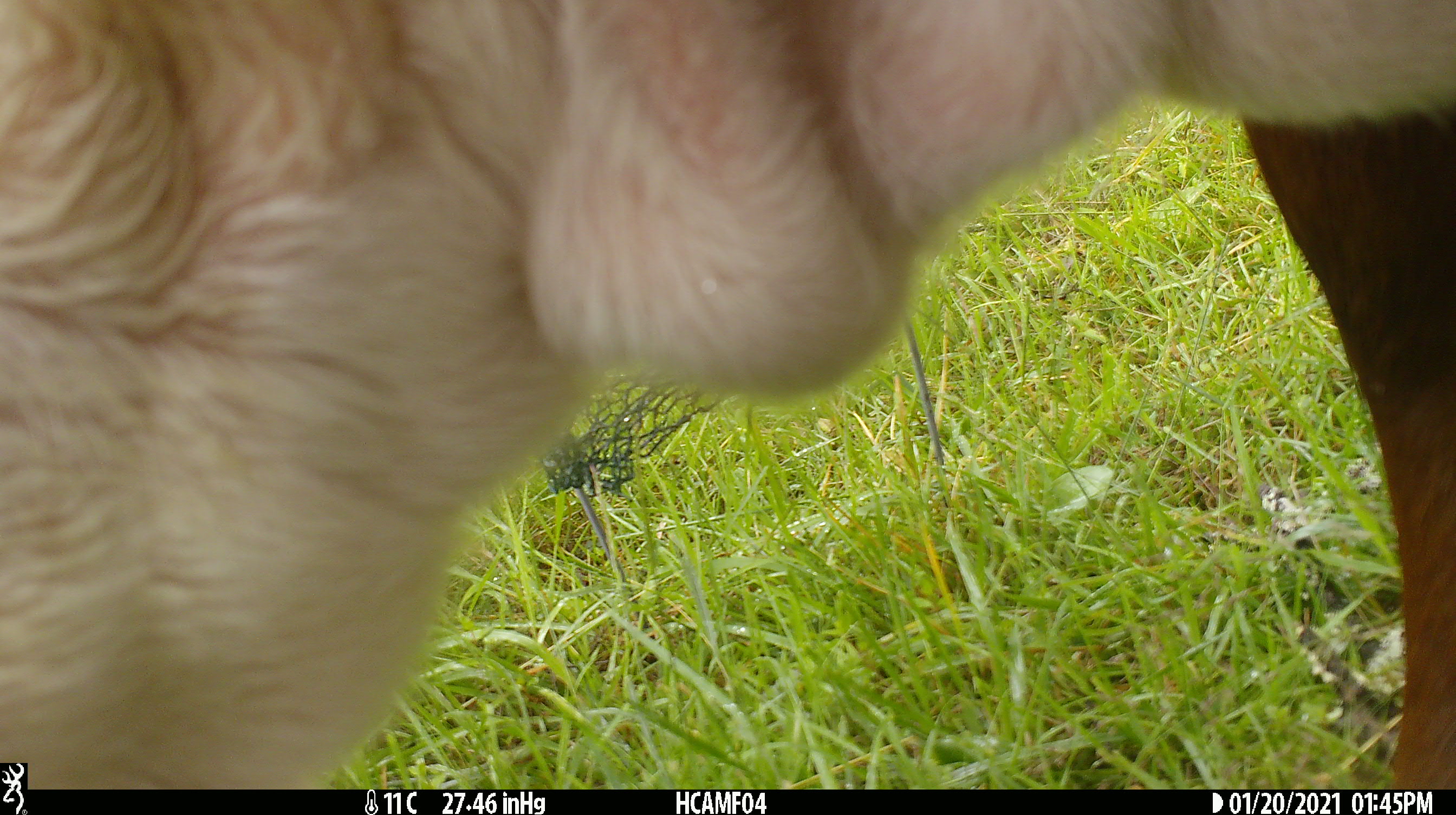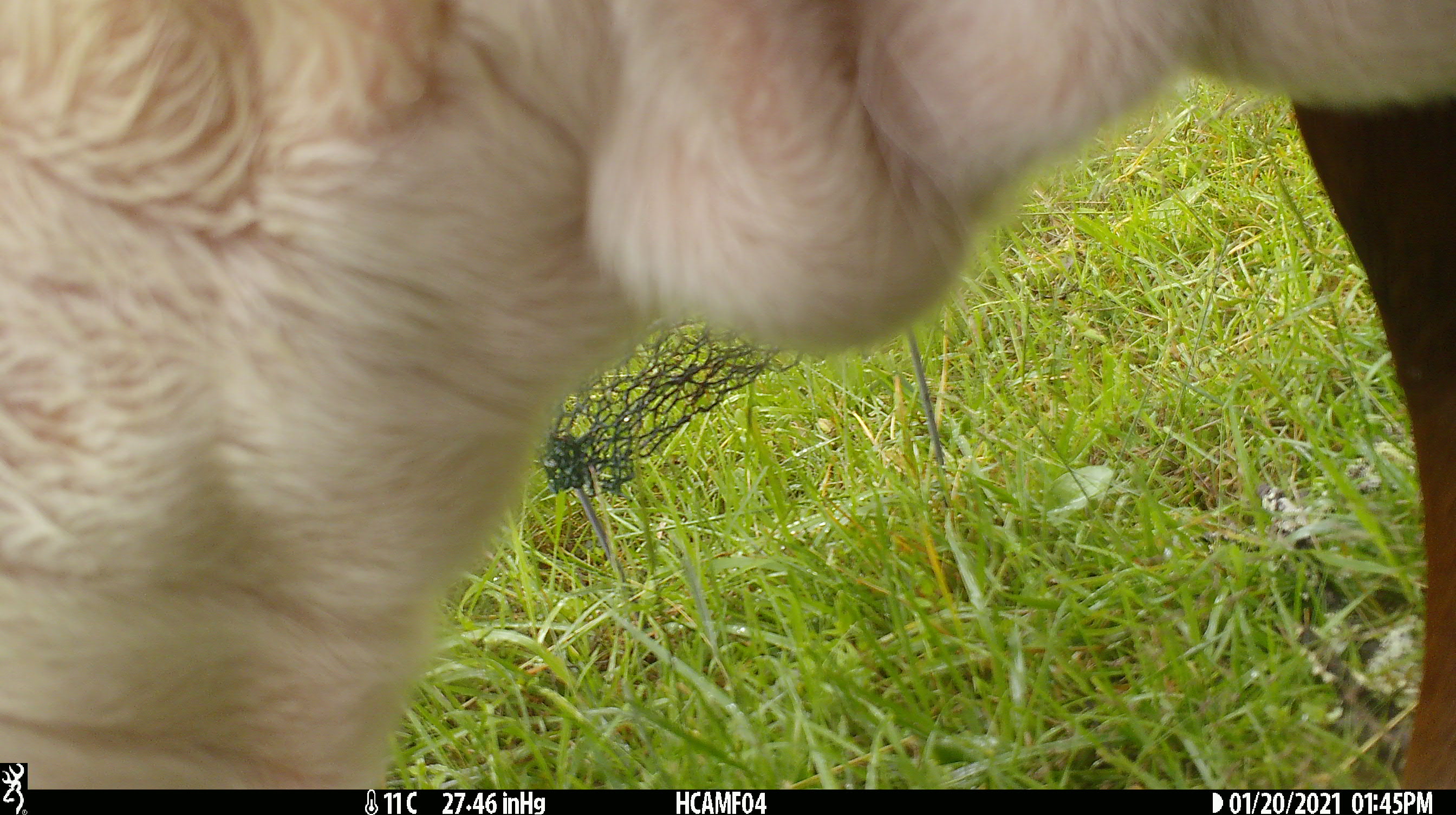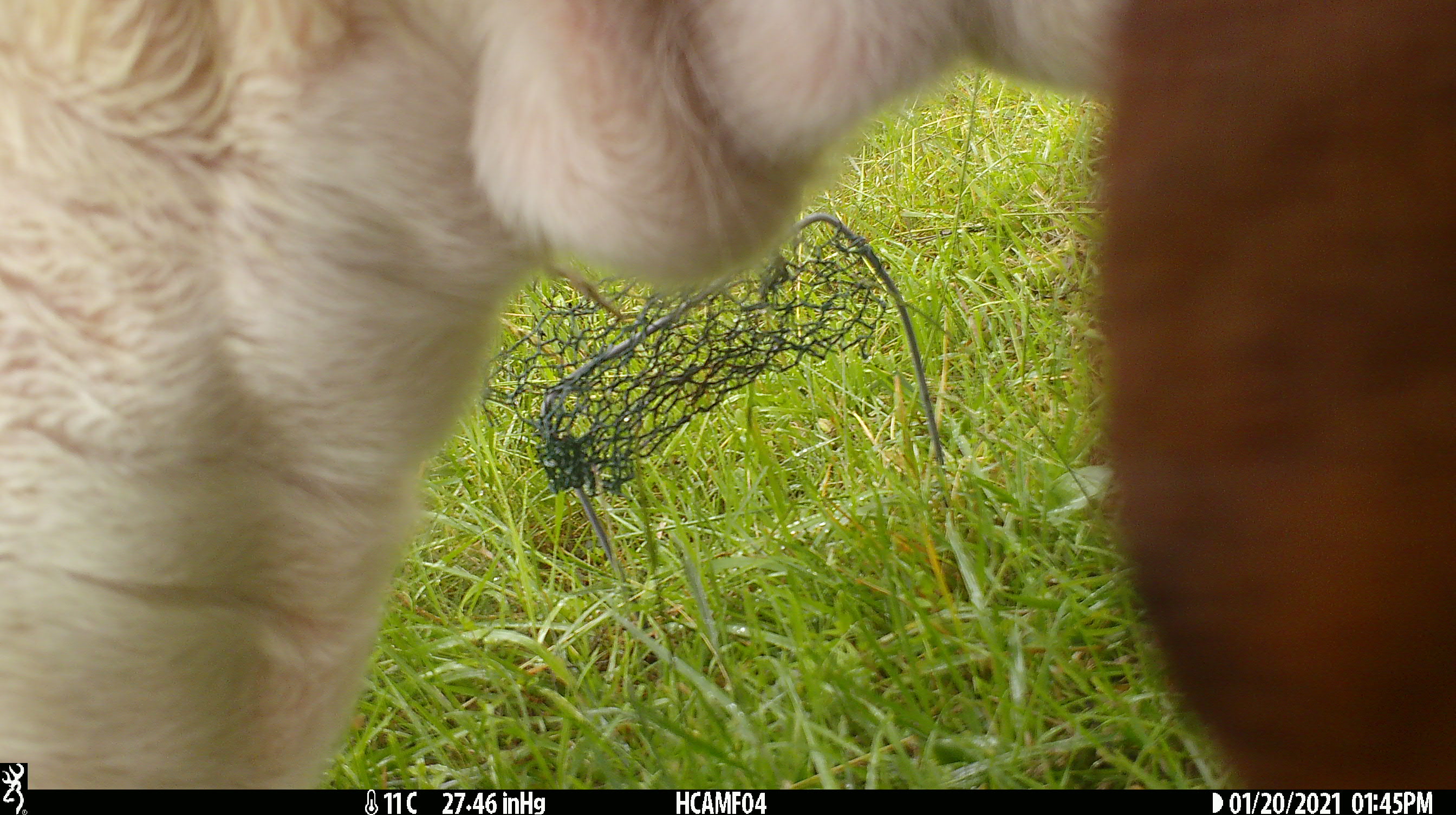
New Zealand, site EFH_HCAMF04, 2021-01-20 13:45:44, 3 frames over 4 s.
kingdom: Animalia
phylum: Chordata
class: Mammalia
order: Artiodactyla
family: Bovidae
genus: Bos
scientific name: Bos taurus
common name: domestic cow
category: cow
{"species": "cow (domestic cow) (Bos taurus)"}